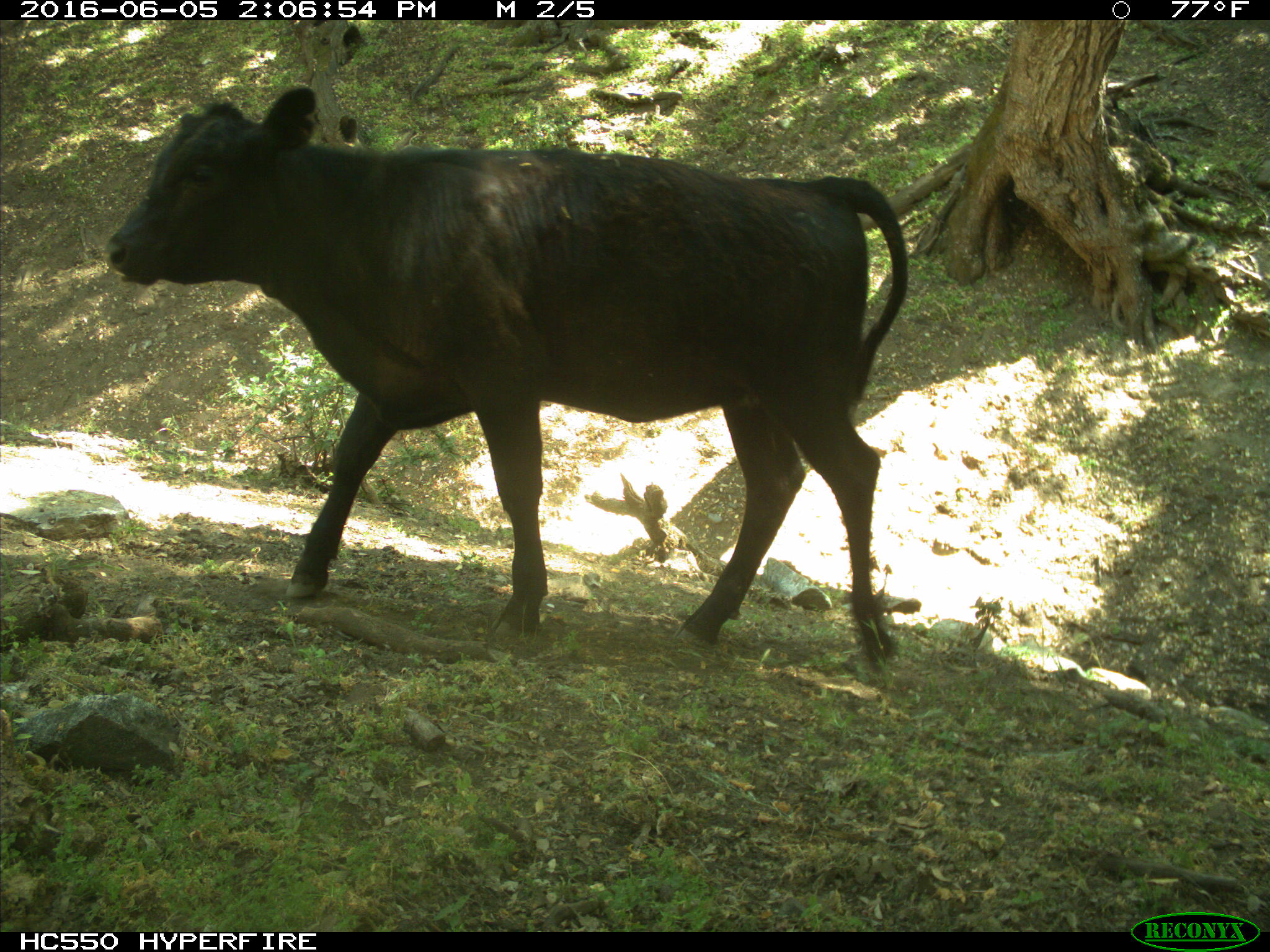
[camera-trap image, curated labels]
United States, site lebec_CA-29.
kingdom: Animalia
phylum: Chordata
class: Mammalia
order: Artiodactyla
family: Bovidae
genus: Bos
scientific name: Bos taurus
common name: domestic cow